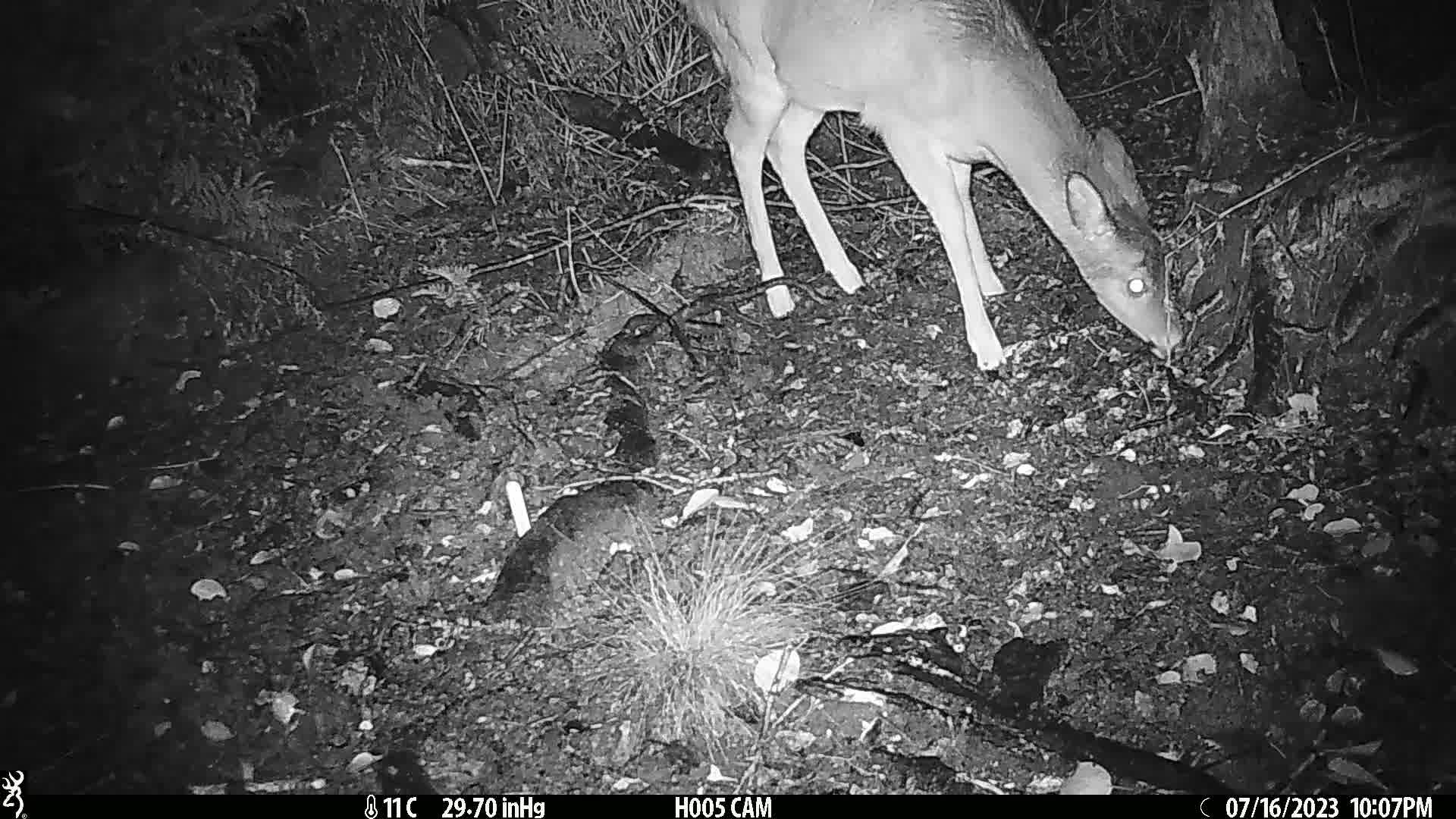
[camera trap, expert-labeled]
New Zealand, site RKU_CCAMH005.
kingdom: Animalia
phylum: Chordata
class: Mammalia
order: Artiodactyla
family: Cervidae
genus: Odocoileus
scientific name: Odocoileus virginianus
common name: white-tailed deer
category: white tailed deer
White tailed deer (white-tailed deer) (Odocoileus virginianus).